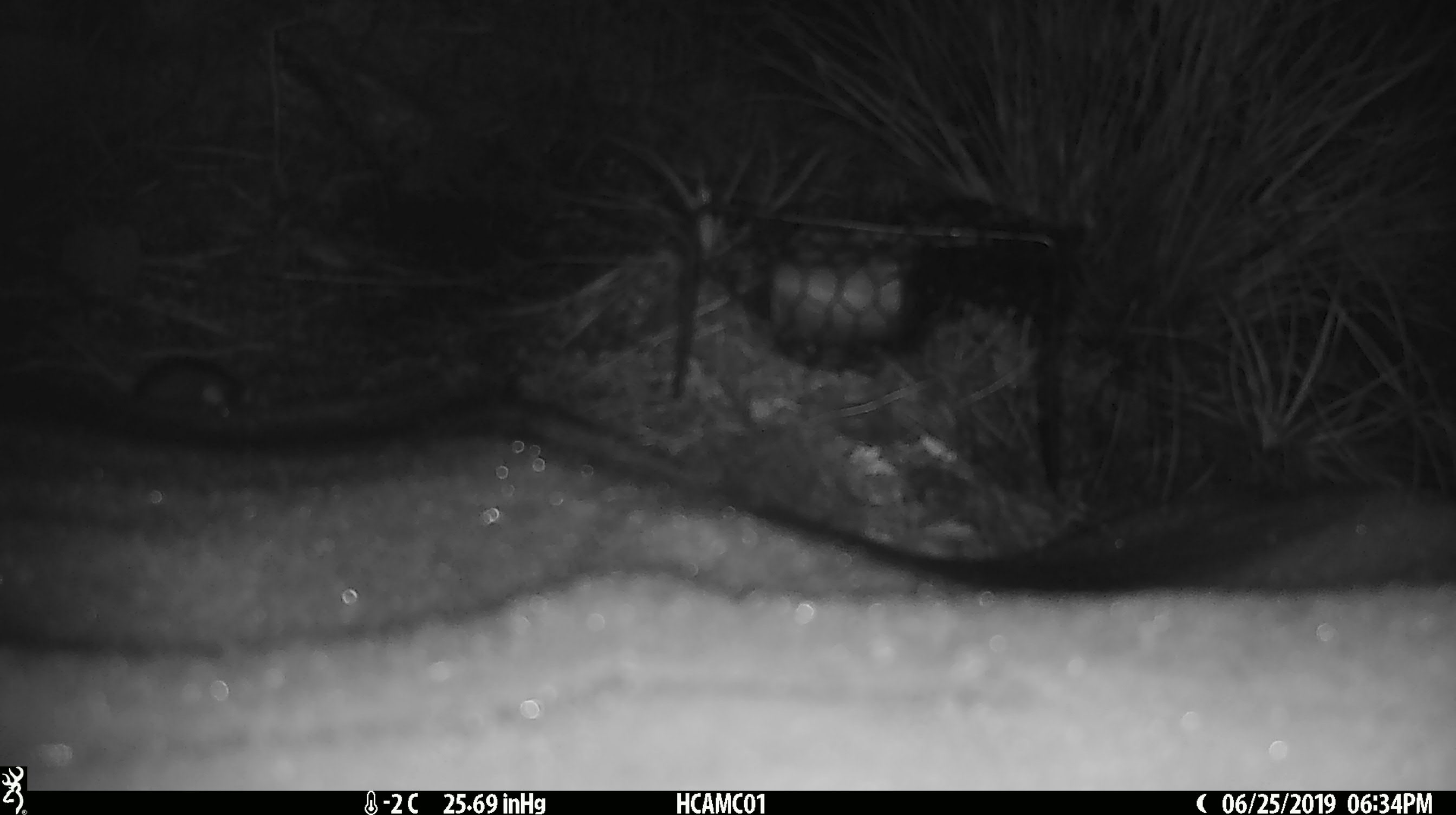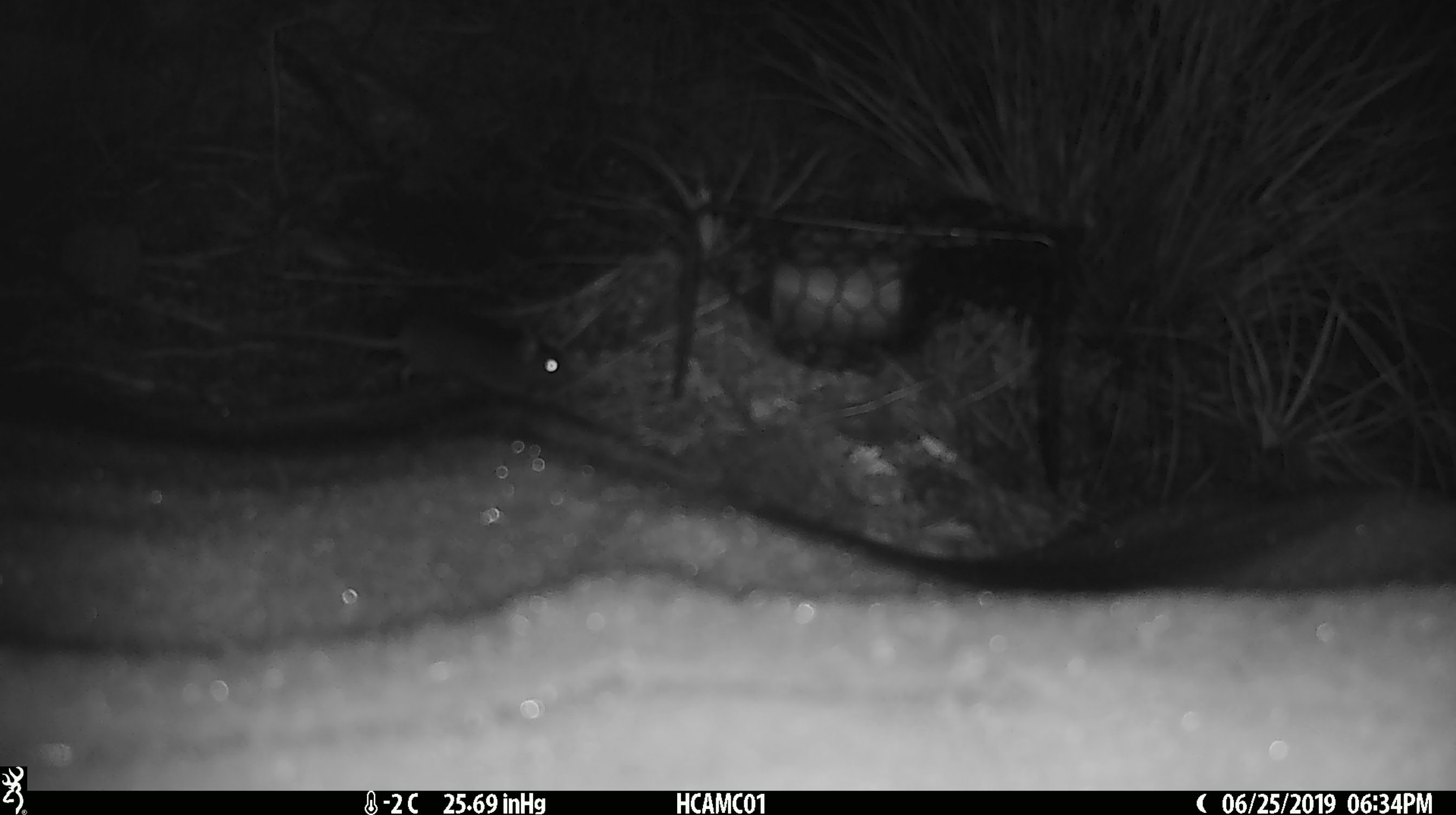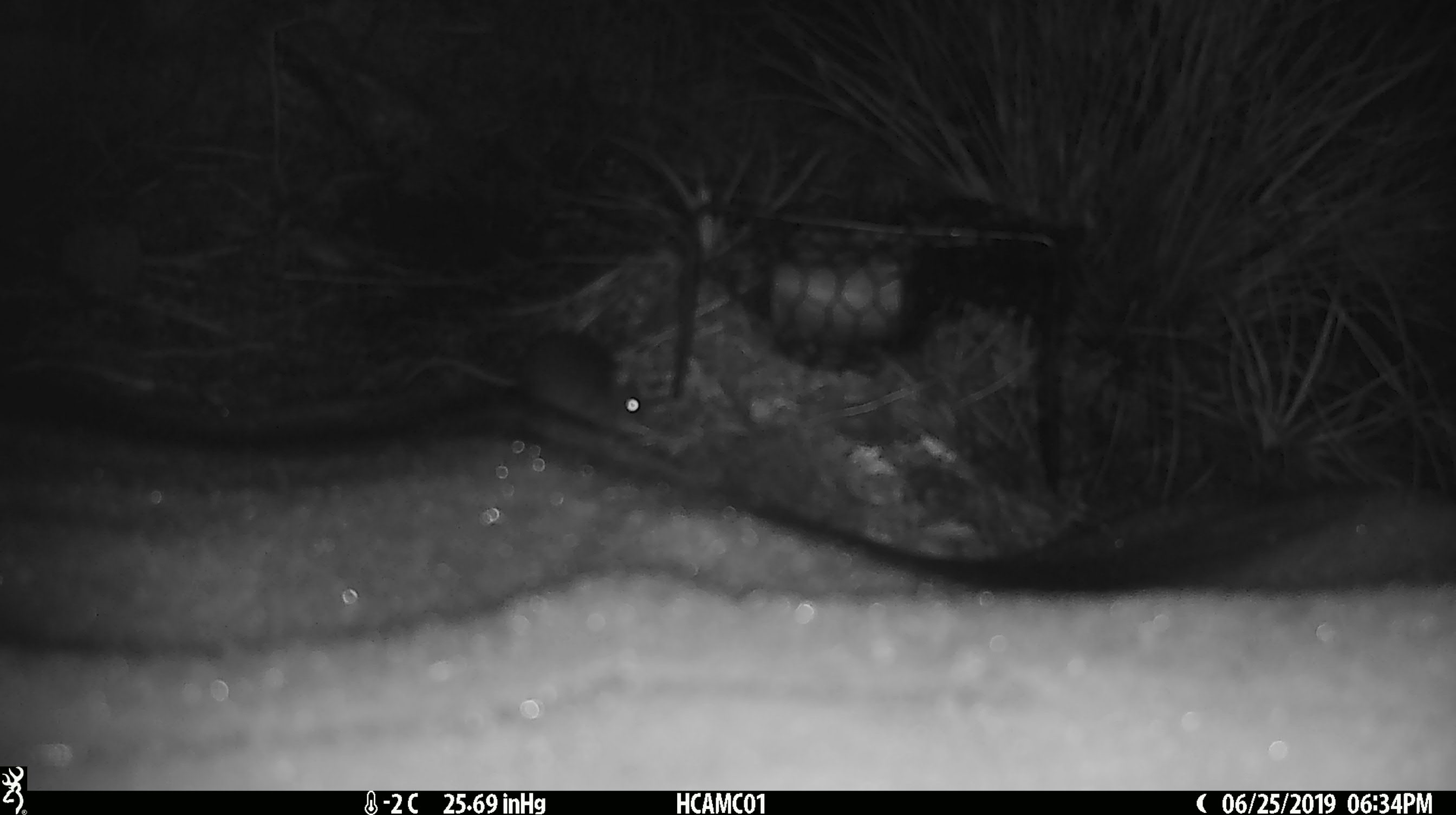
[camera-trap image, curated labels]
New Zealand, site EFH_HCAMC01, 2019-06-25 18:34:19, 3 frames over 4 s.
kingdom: Animalia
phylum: Chordata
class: Mammalia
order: Rodentia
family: Muridae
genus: Mus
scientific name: Mus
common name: mouse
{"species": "mouse (Mus)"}